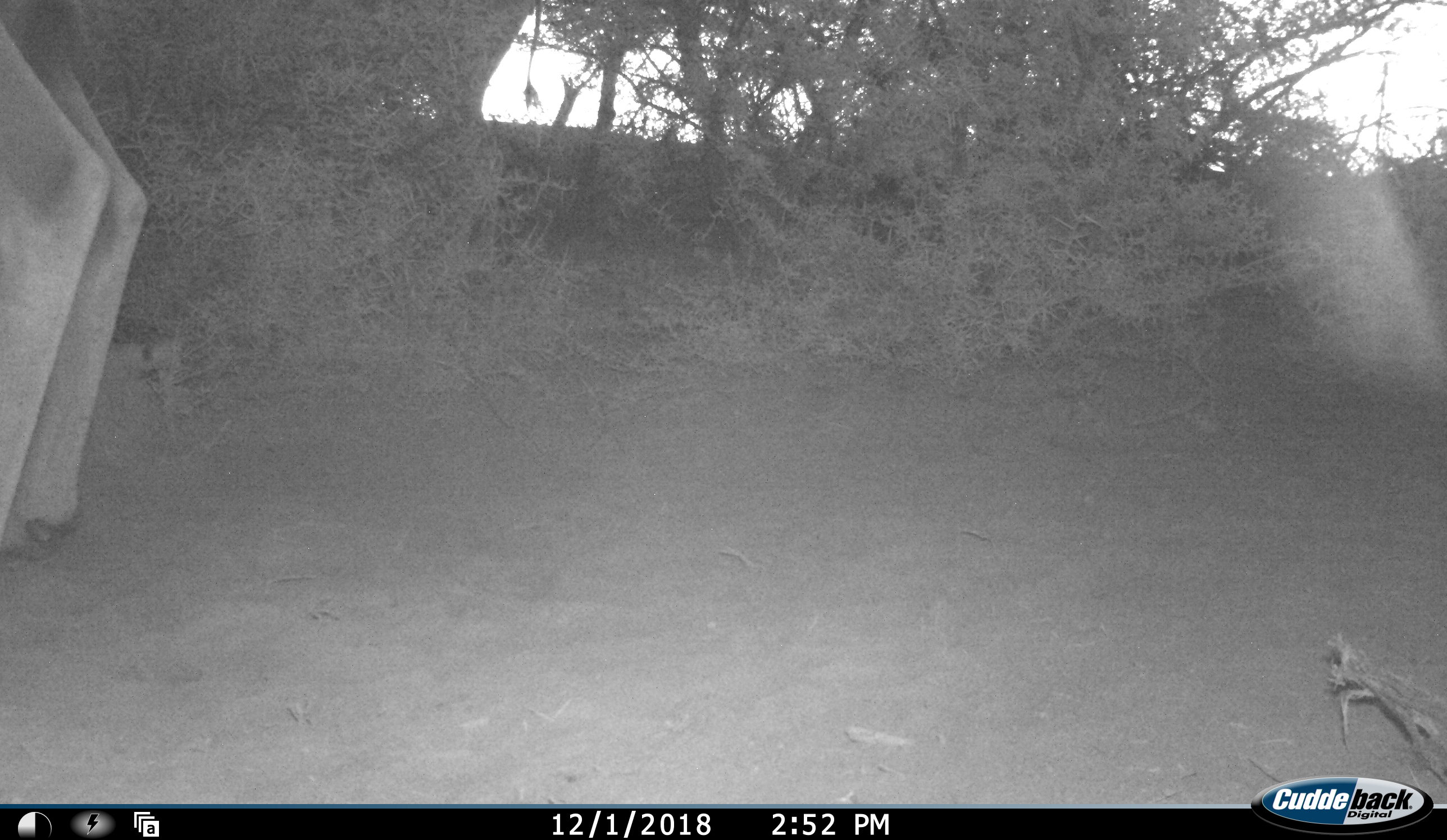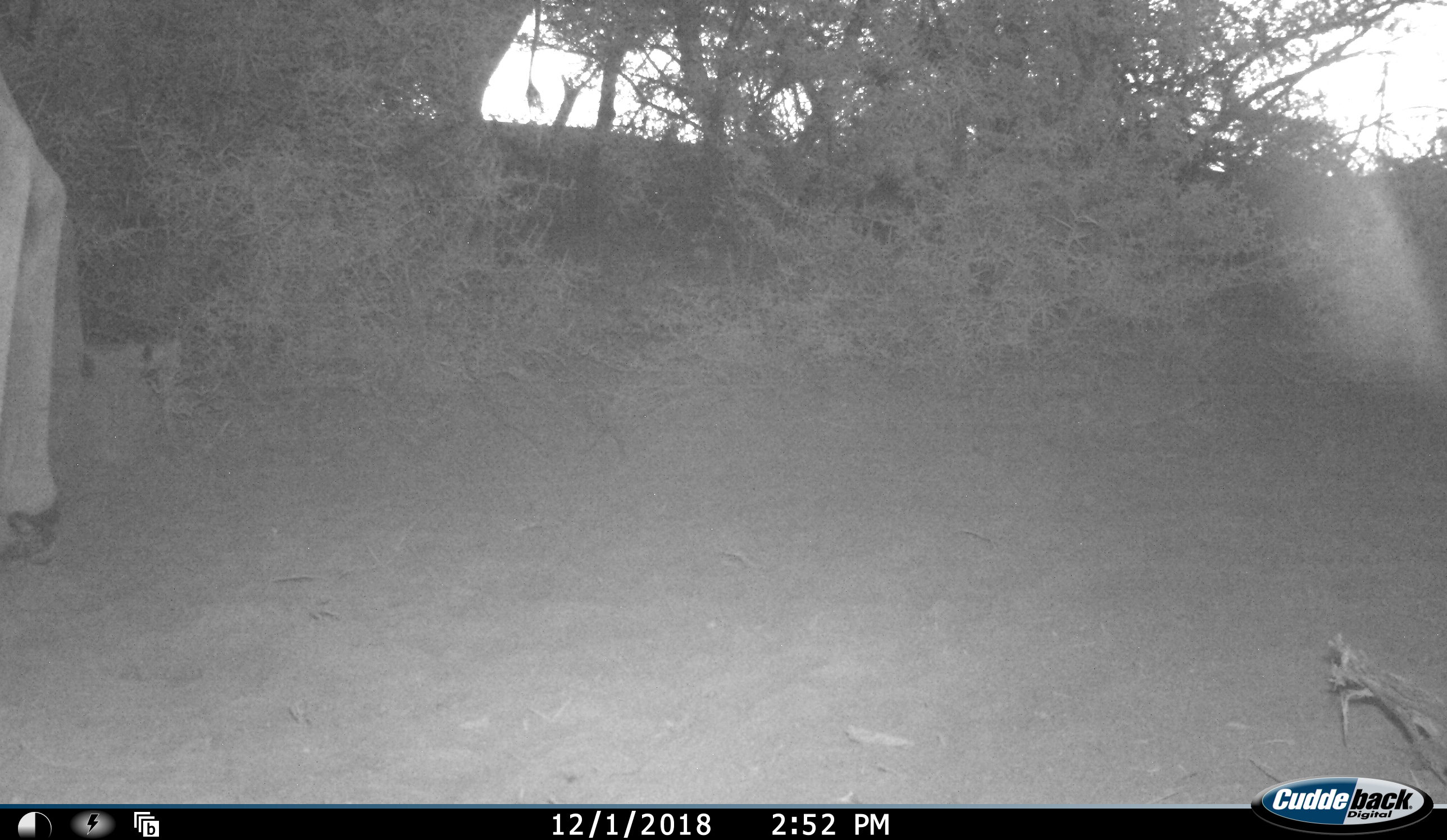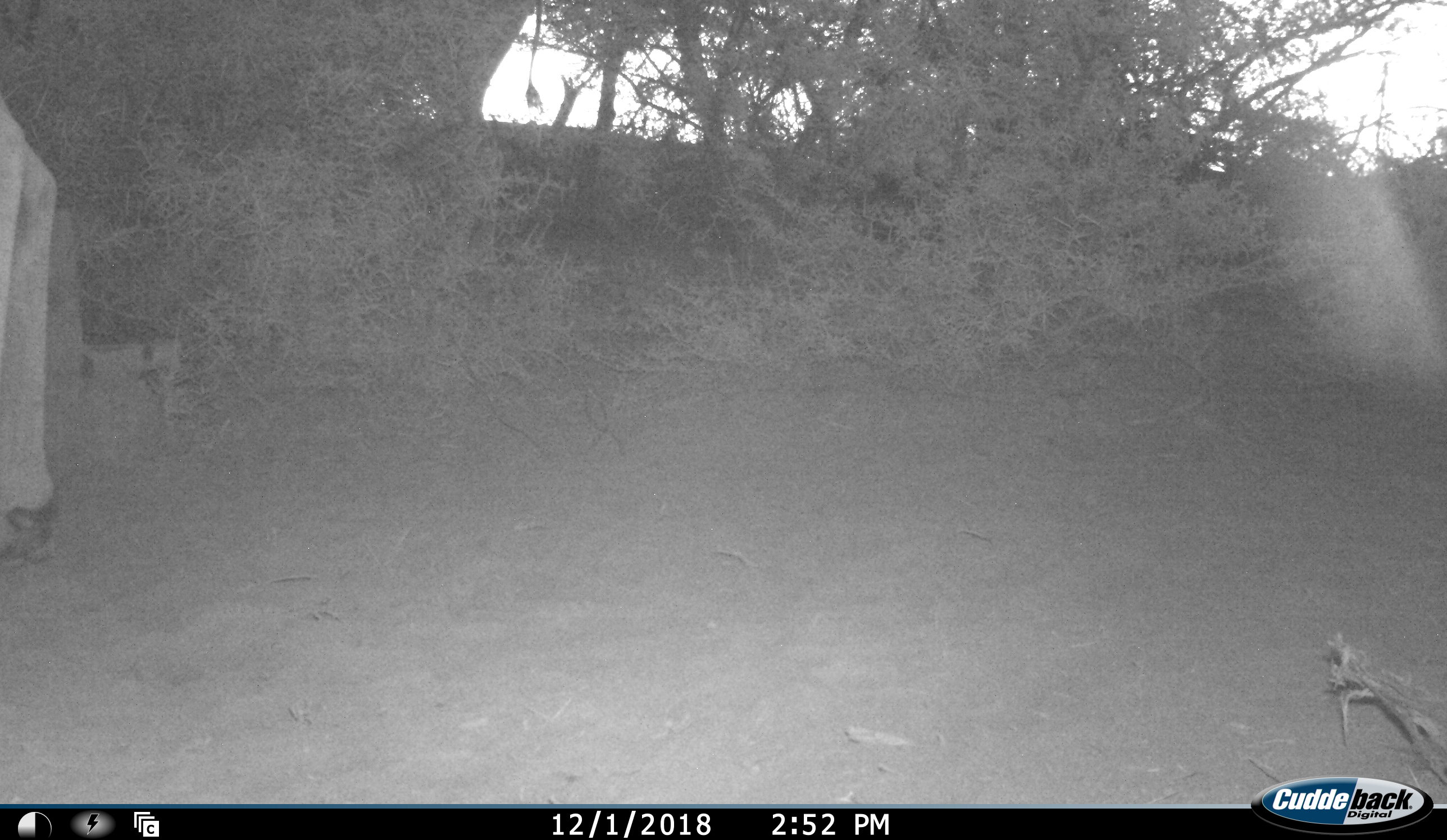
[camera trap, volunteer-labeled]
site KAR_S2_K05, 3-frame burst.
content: unidentified animal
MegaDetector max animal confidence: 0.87